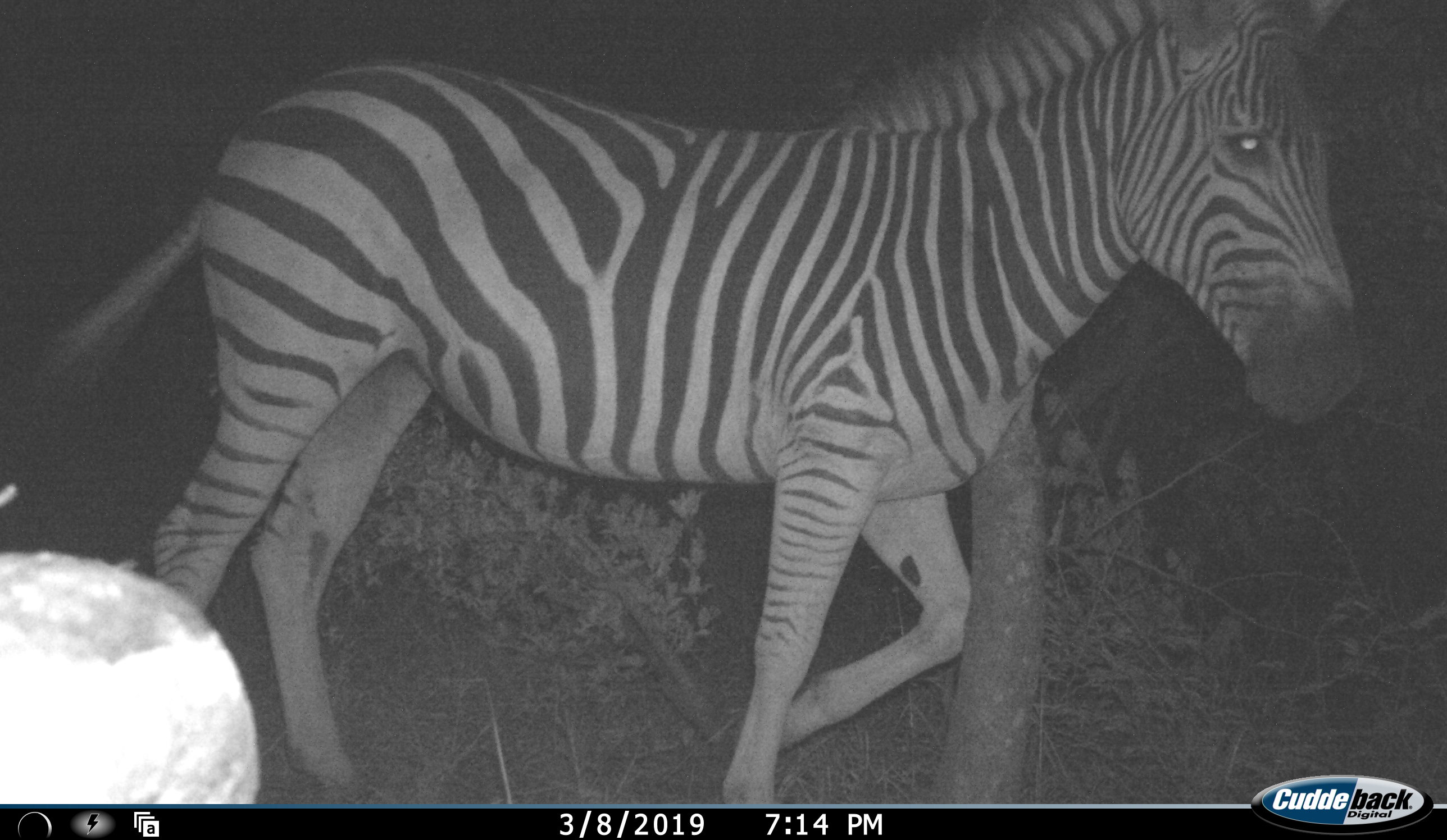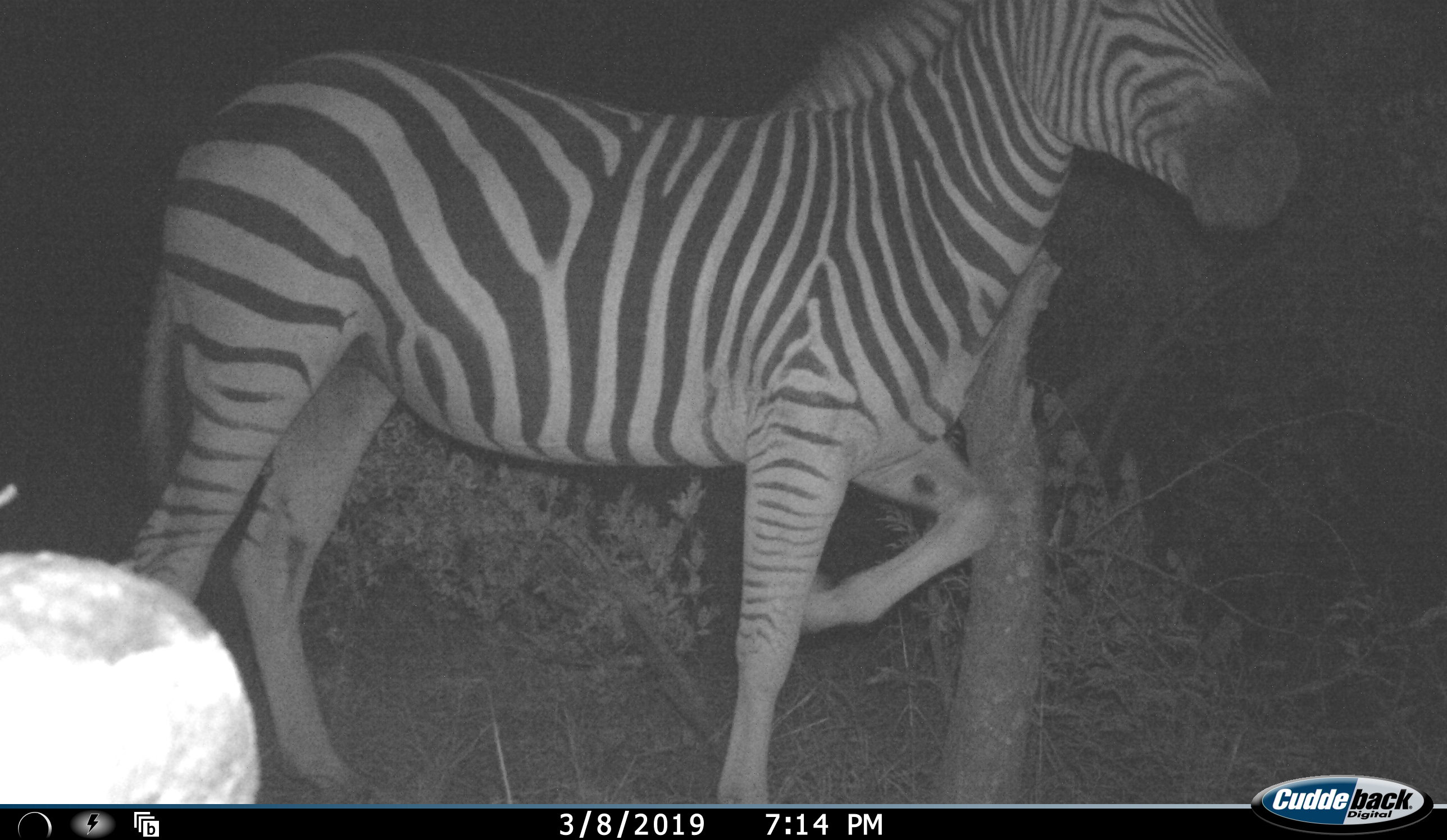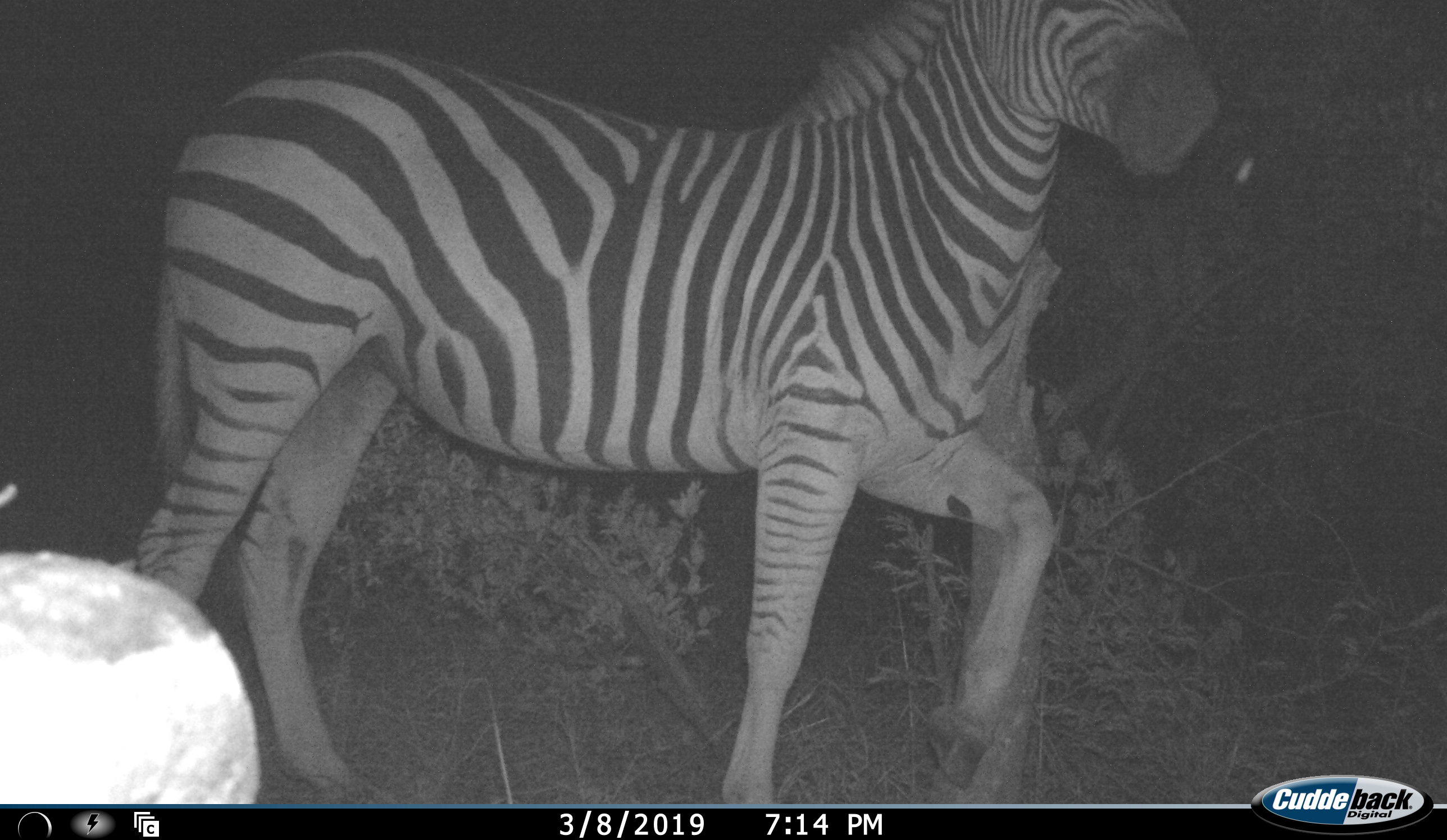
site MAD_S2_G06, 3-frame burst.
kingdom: Animalia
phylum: Chordata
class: Mammalia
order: Perissodactyla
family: Equidae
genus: Equus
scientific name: Equus quagga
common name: plains zebra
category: zebraplains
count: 1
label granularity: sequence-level